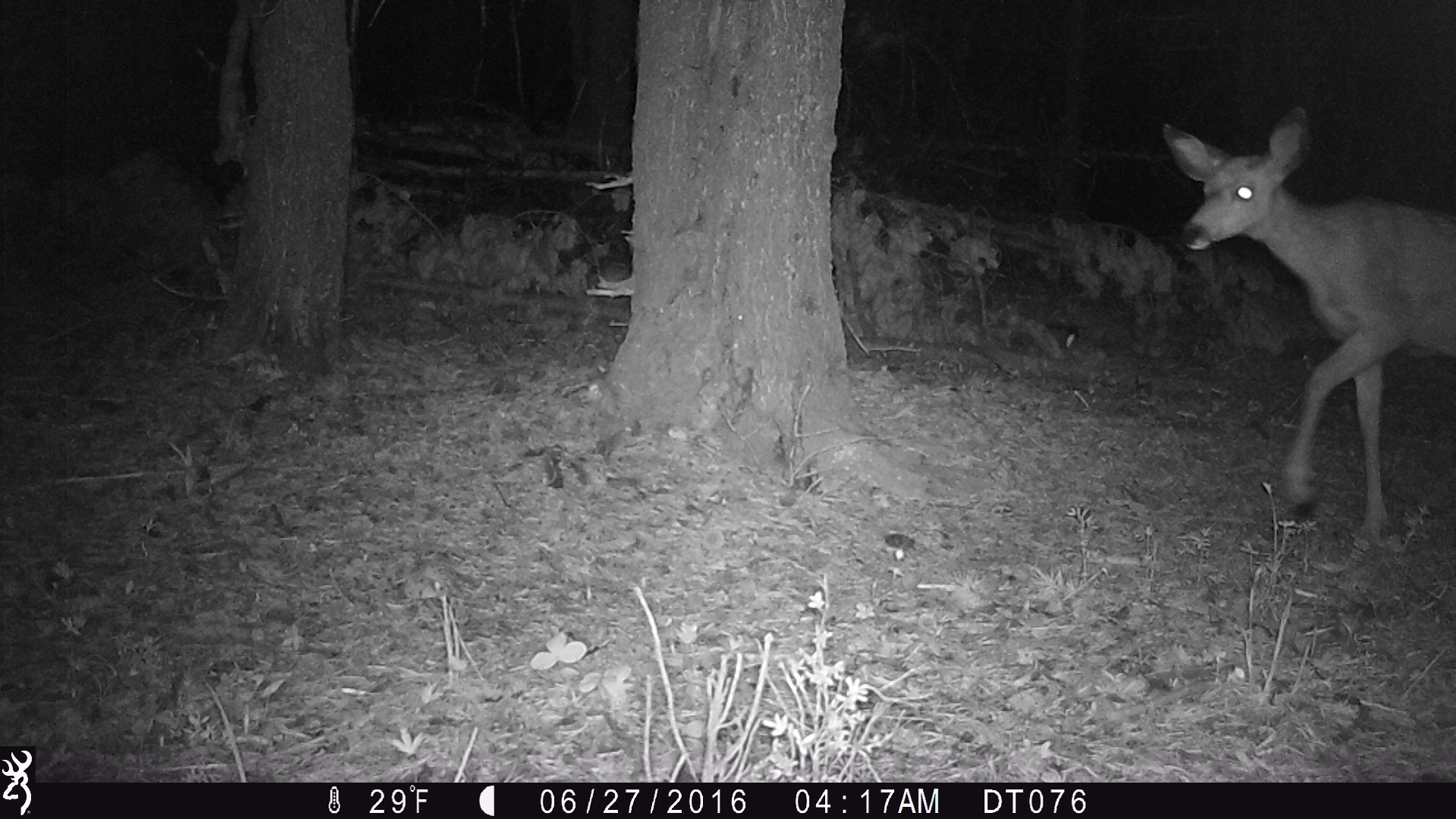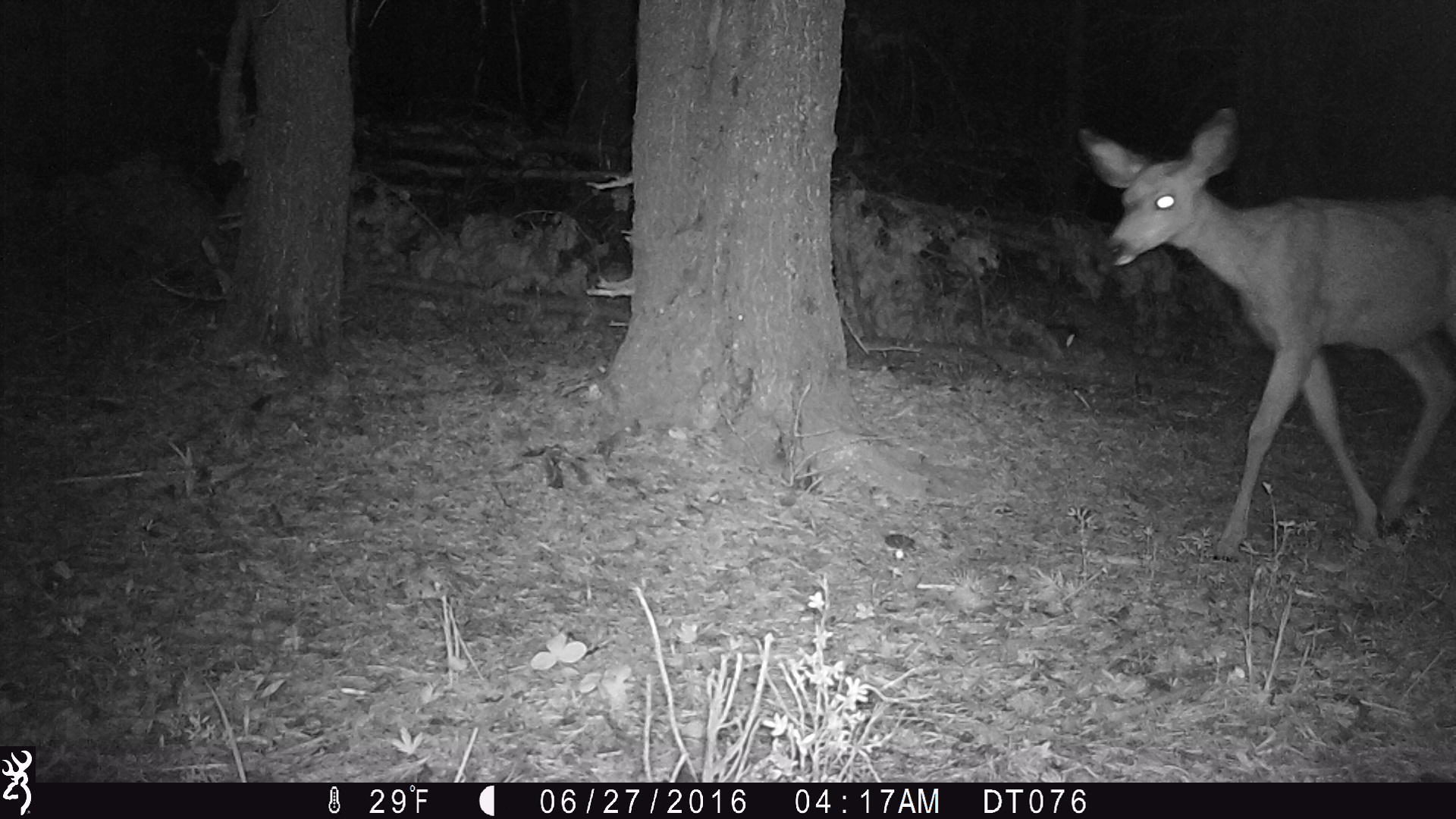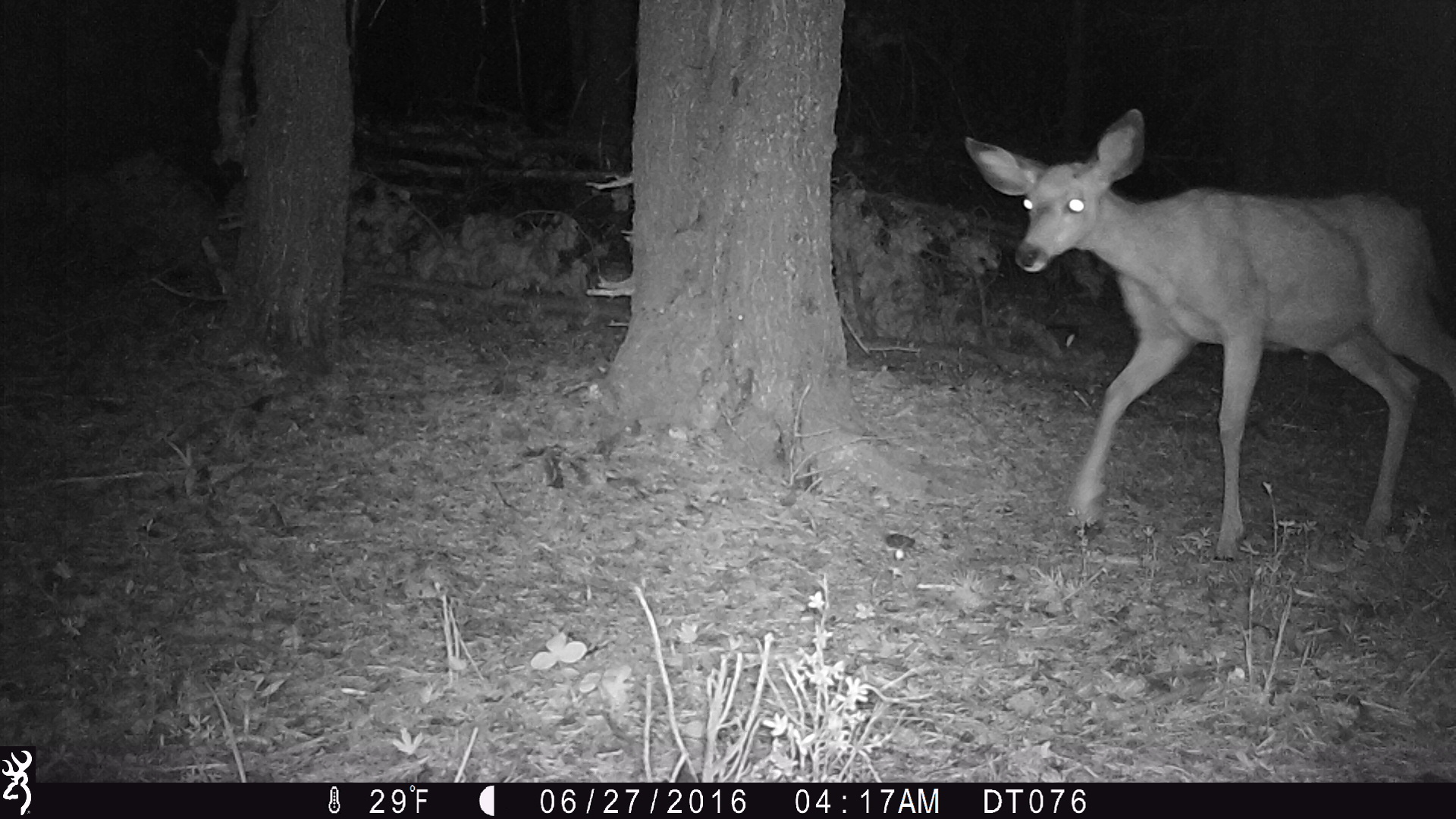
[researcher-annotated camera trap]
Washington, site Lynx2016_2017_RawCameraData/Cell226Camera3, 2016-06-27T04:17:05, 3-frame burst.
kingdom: Animalia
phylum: Chordata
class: Mammalia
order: Artiodactyla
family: Cervidae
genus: Odocoileus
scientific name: Odocoileus hemionus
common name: mule deer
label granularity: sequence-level